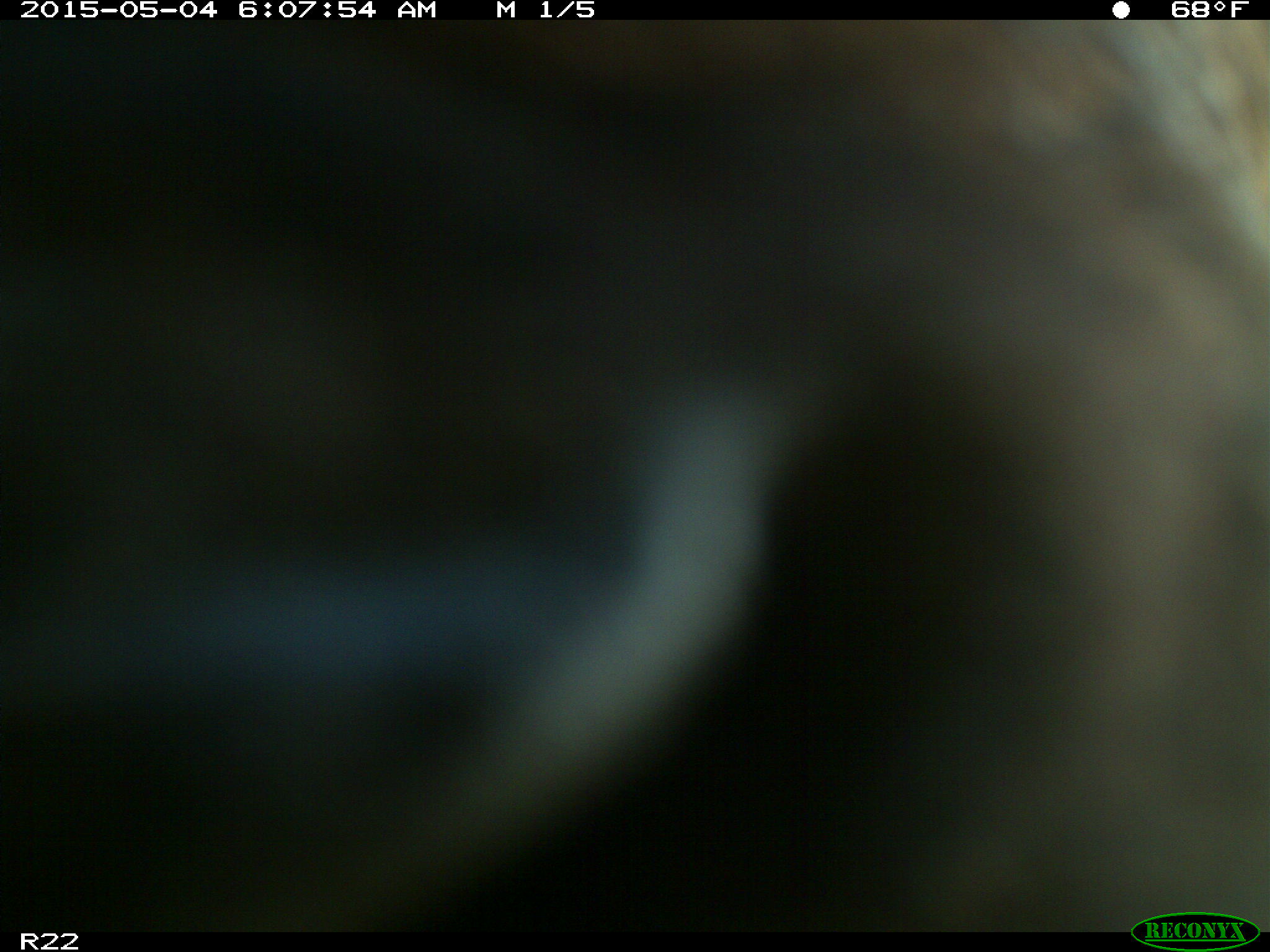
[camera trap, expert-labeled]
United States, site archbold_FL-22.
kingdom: Animalia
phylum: Chordata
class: Mammalia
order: Artiodactyla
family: Bovidae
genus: Bos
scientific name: Bos taurus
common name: domestic cow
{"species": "Bos taurus (domestic cow)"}